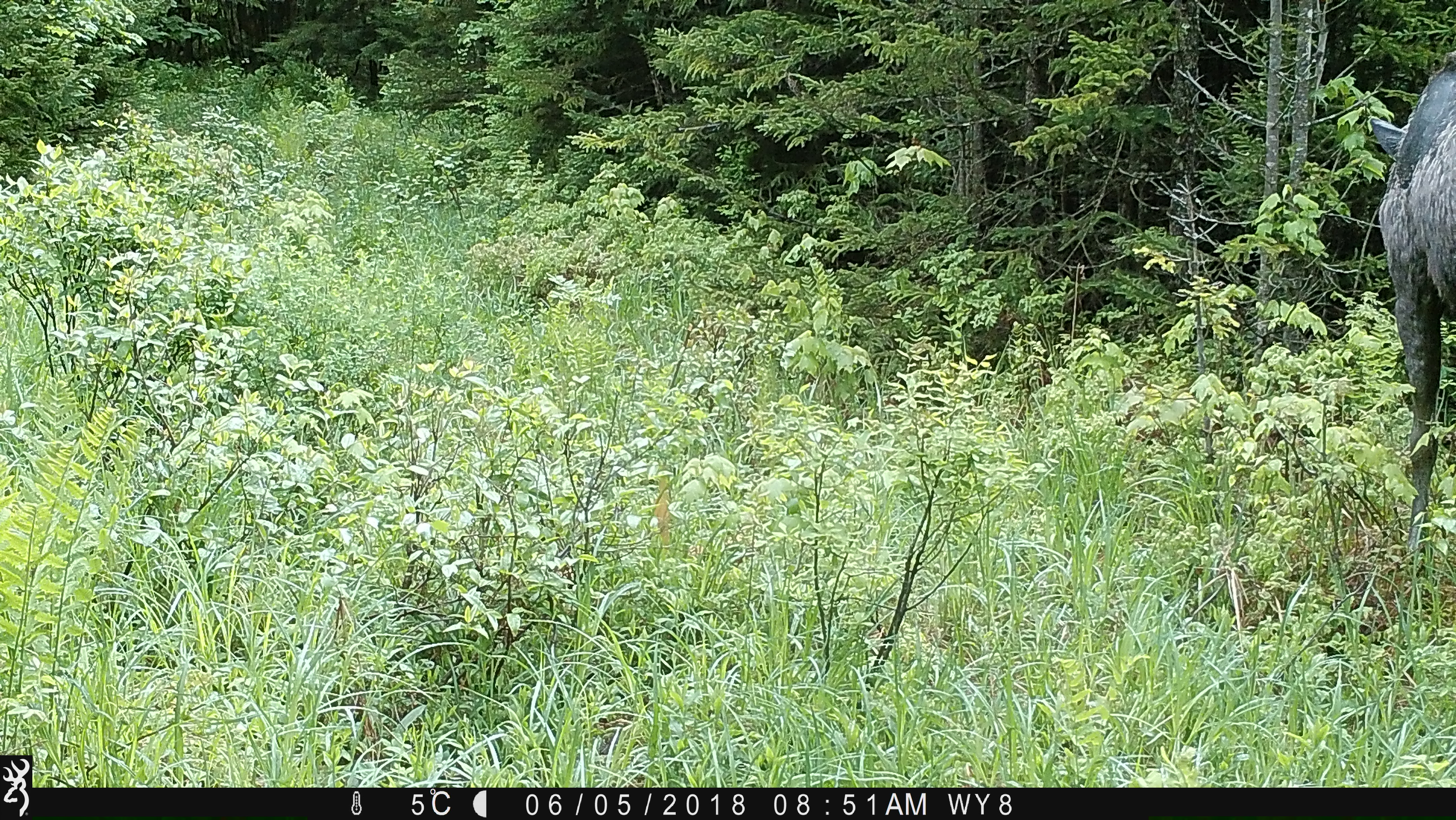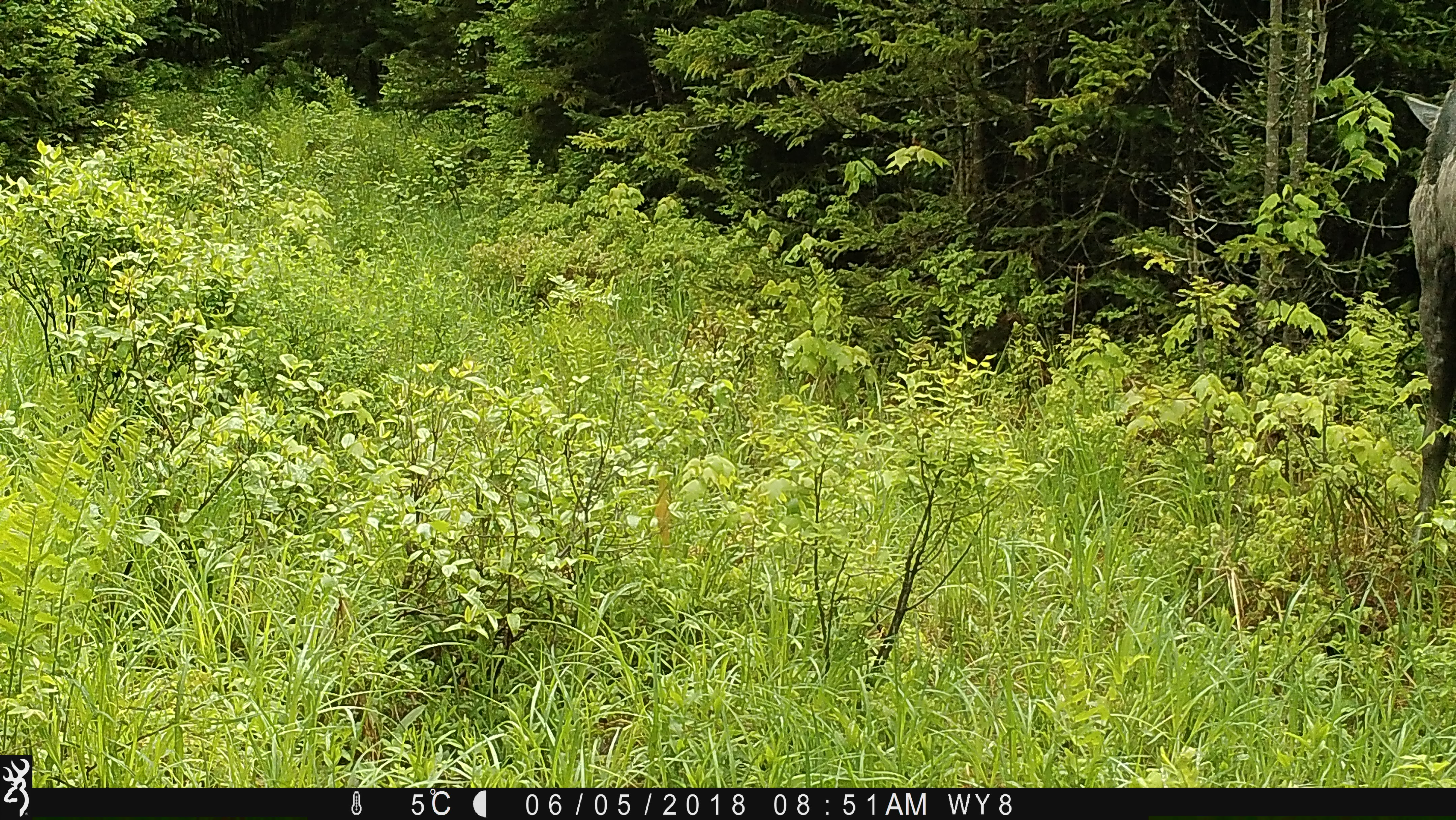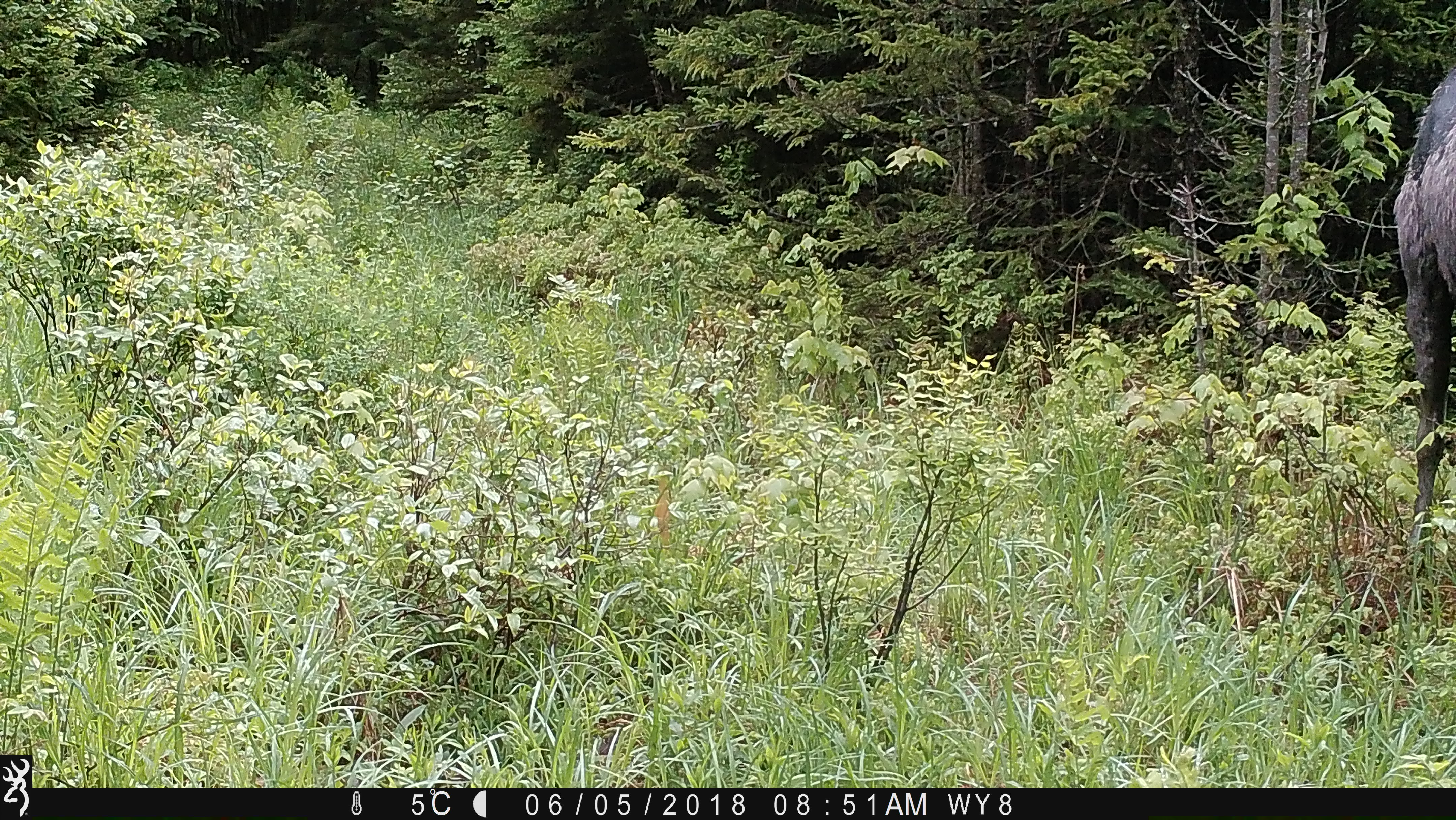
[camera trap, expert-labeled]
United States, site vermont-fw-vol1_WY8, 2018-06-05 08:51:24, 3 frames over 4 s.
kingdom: Animalia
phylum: Chordata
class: Mammalia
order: Artiodactyla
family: Cervidae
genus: Alces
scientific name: Alces alces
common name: moose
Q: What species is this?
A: Moose (Alces alces).